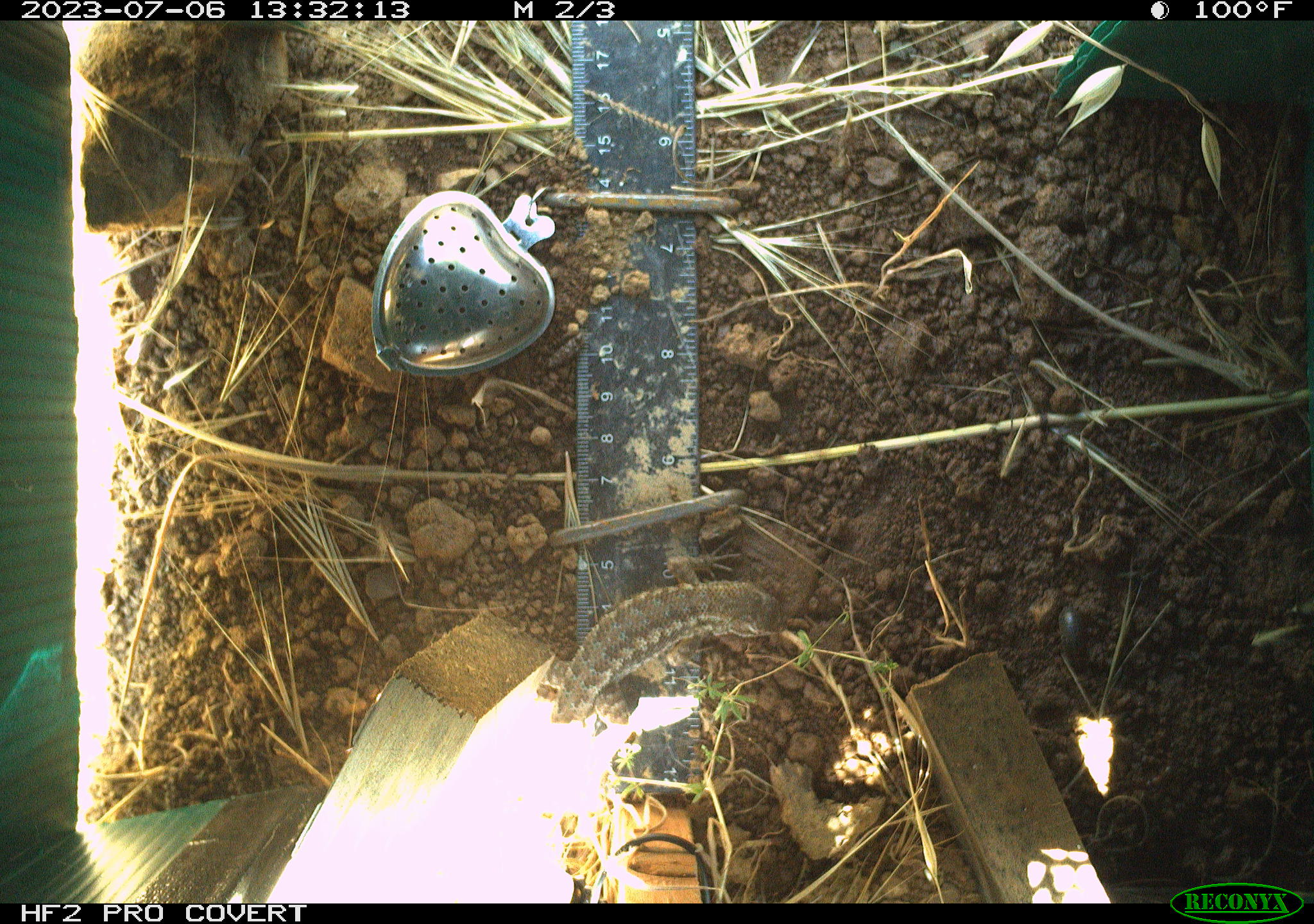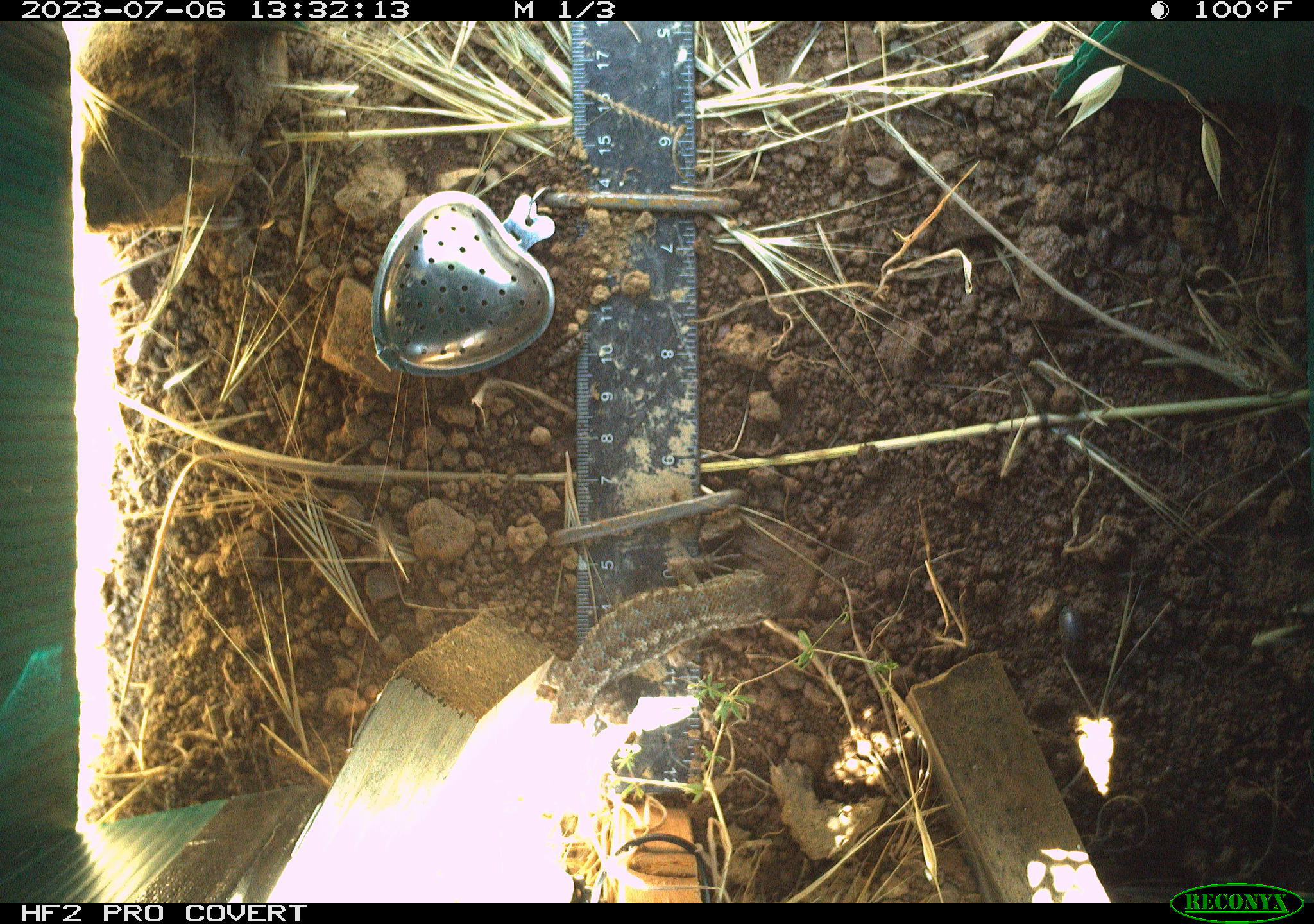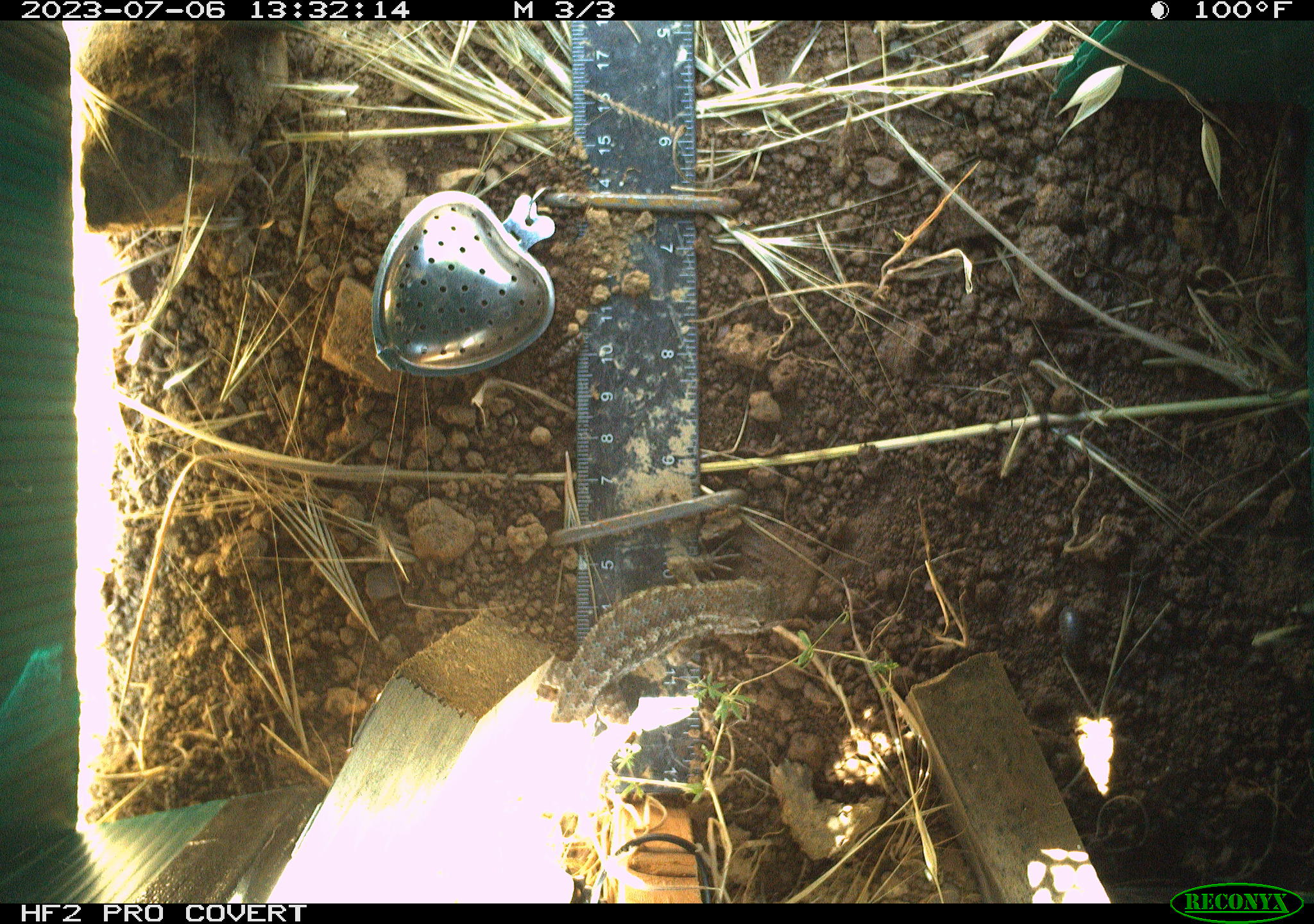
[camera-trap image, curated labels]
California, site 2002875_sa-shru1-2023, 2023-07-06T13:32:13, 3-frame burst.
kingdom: Animalia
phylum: Chordata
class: Reptilia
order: Squamata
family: Phrynosomatidae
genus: Sceloporus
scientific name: Sceloporus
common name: spiny lizards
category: sceloporus species